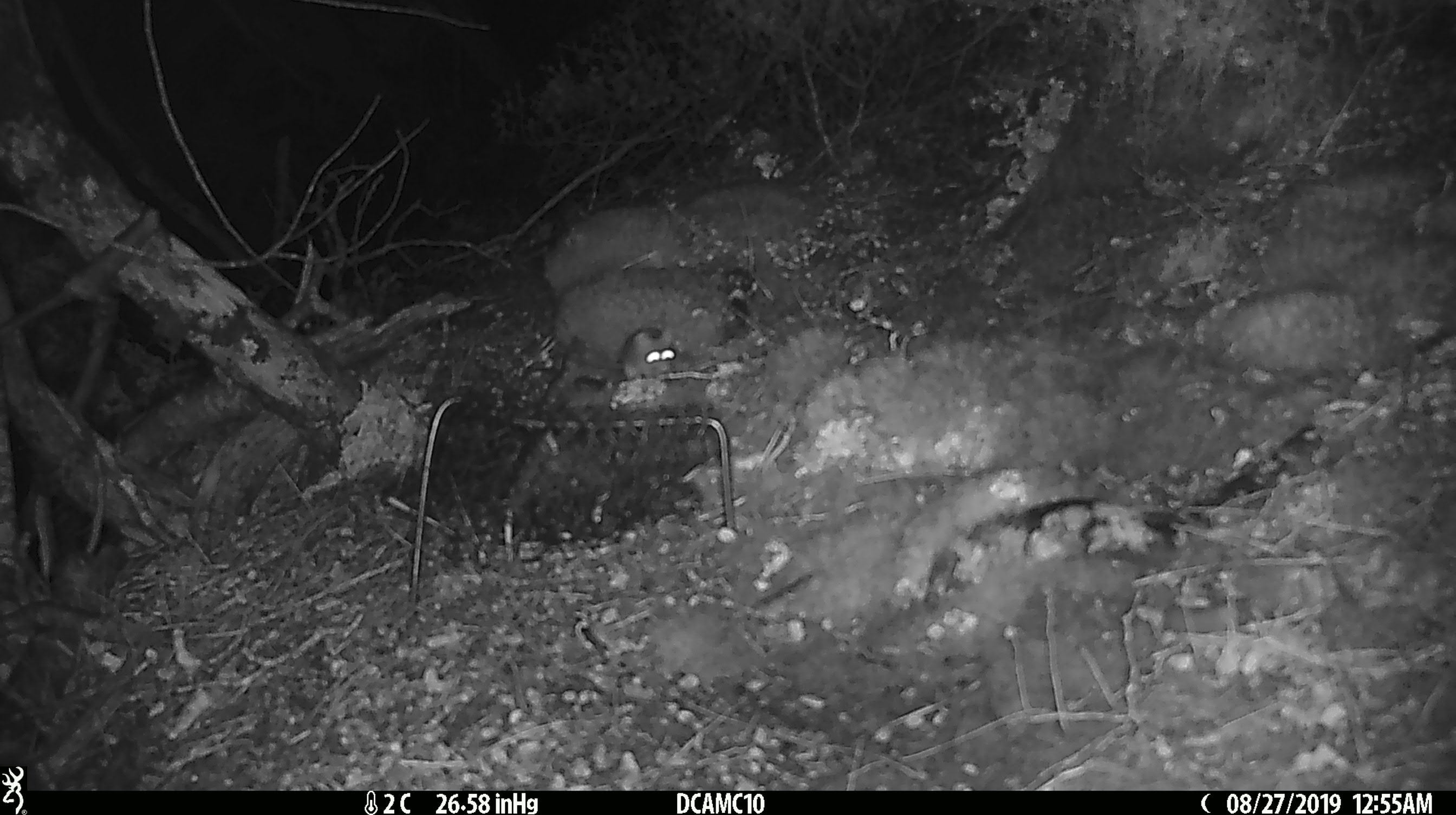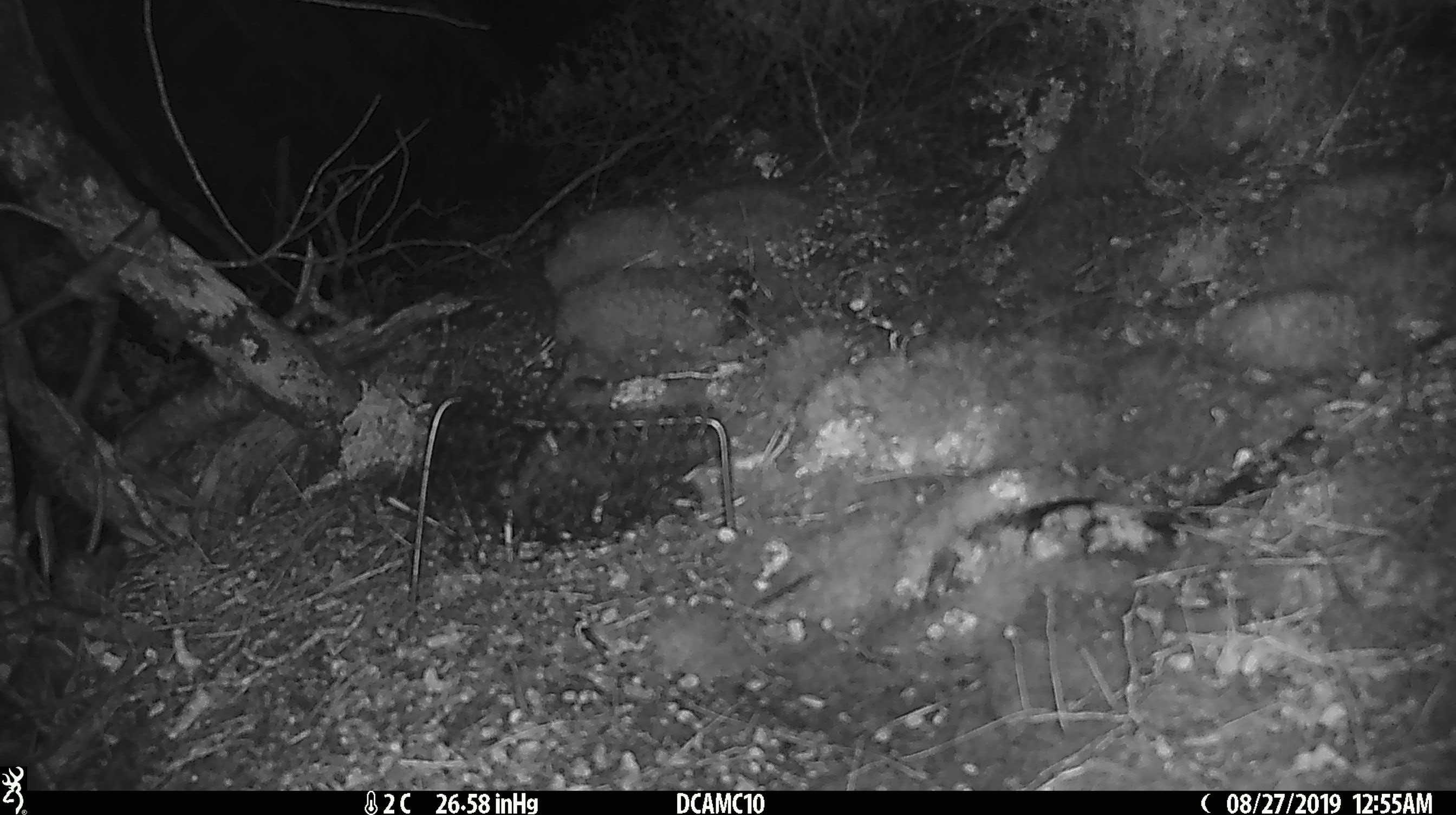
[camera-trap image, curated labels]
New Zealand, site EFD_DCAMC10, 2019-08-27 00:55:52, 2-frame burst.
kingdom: Animalia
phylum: Chordata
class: Mammalia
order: Rodentia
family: Muridae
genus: Mus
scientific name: Mus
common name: mouse